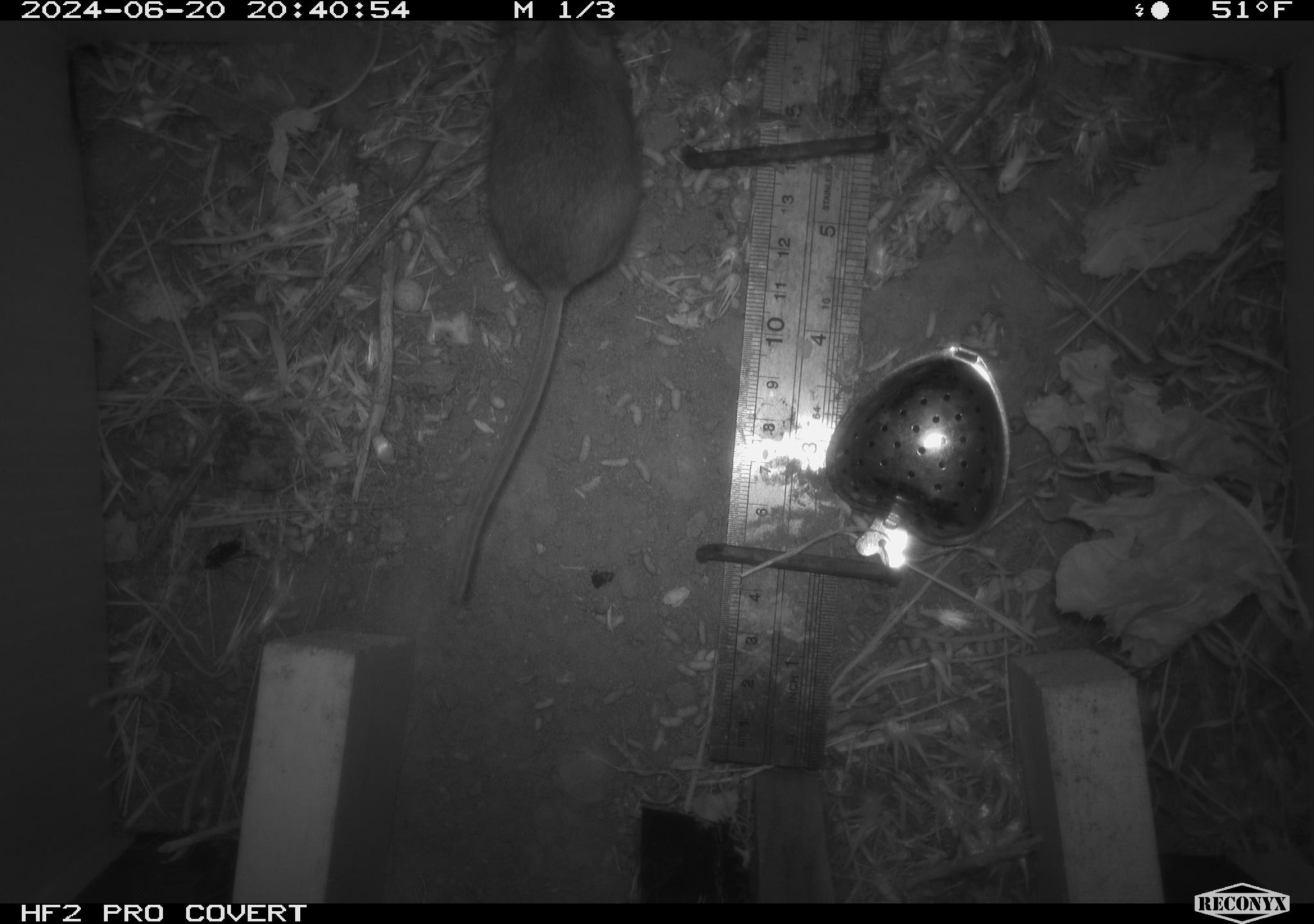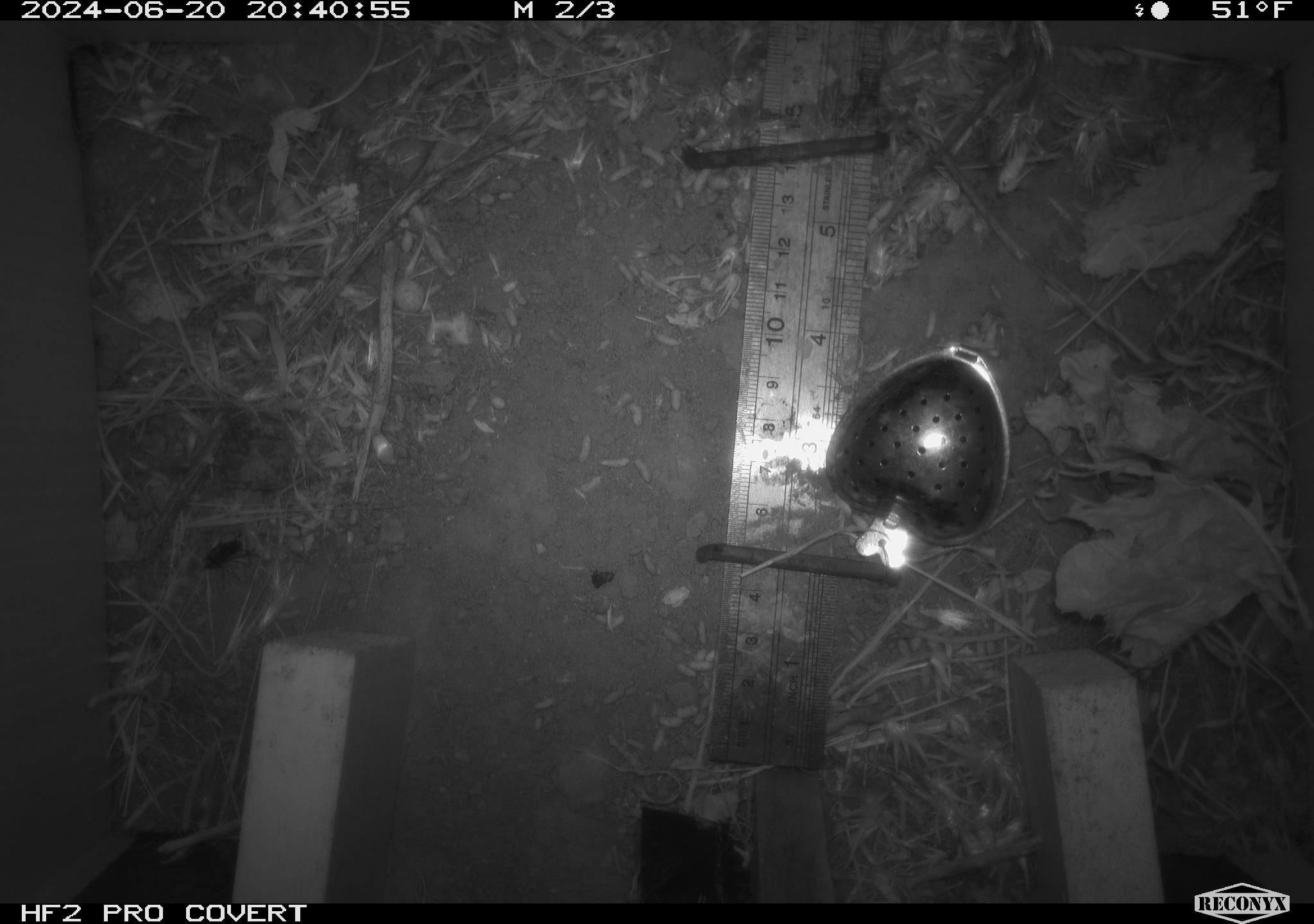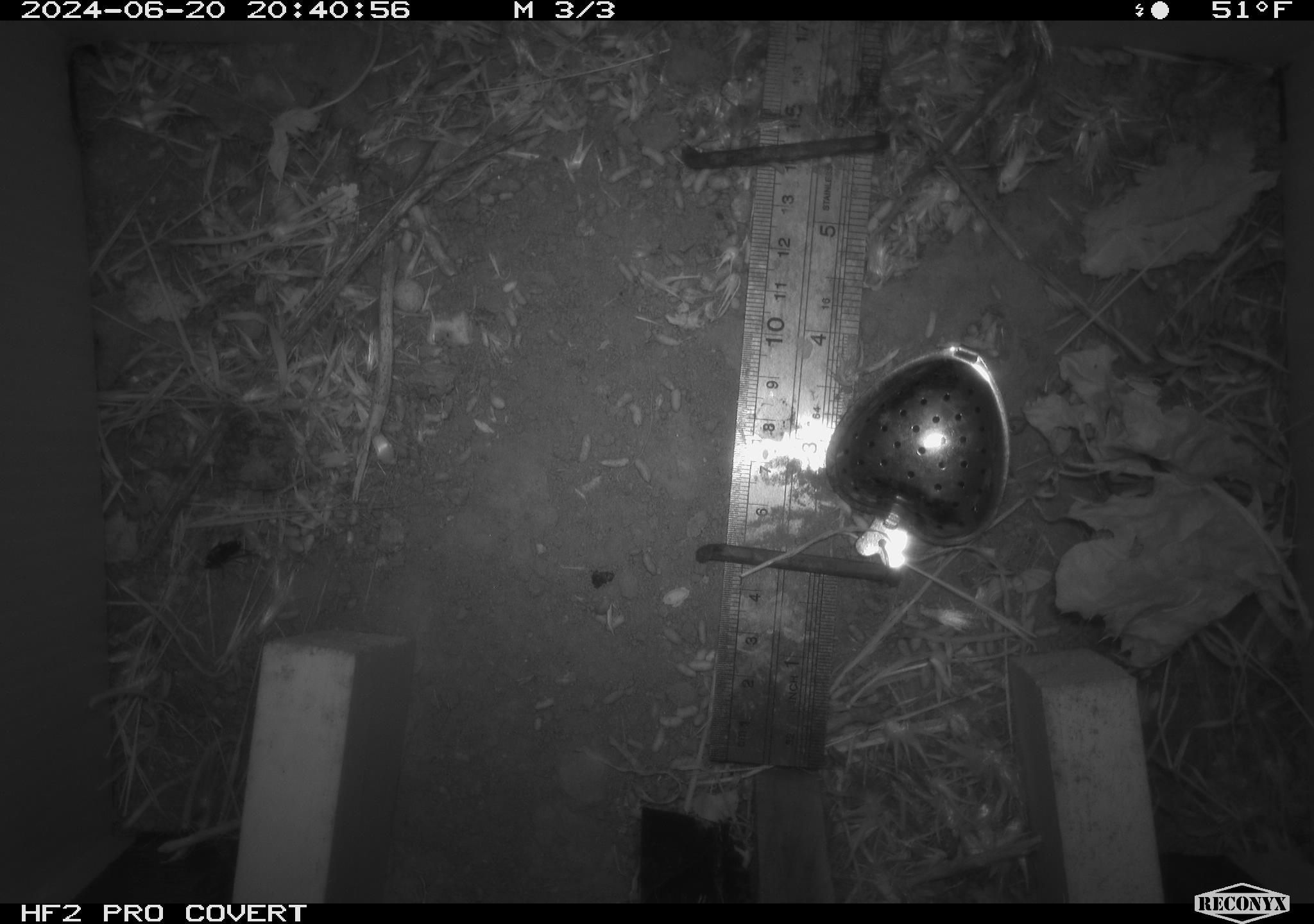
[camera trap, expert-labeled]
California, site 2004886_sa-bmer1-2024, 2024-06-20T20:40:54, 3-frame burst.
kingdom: Animalia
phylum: Chordata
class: Mammalia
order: Rodentia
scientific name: Rodentia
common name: mouse species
Mouse species (Rodentia).